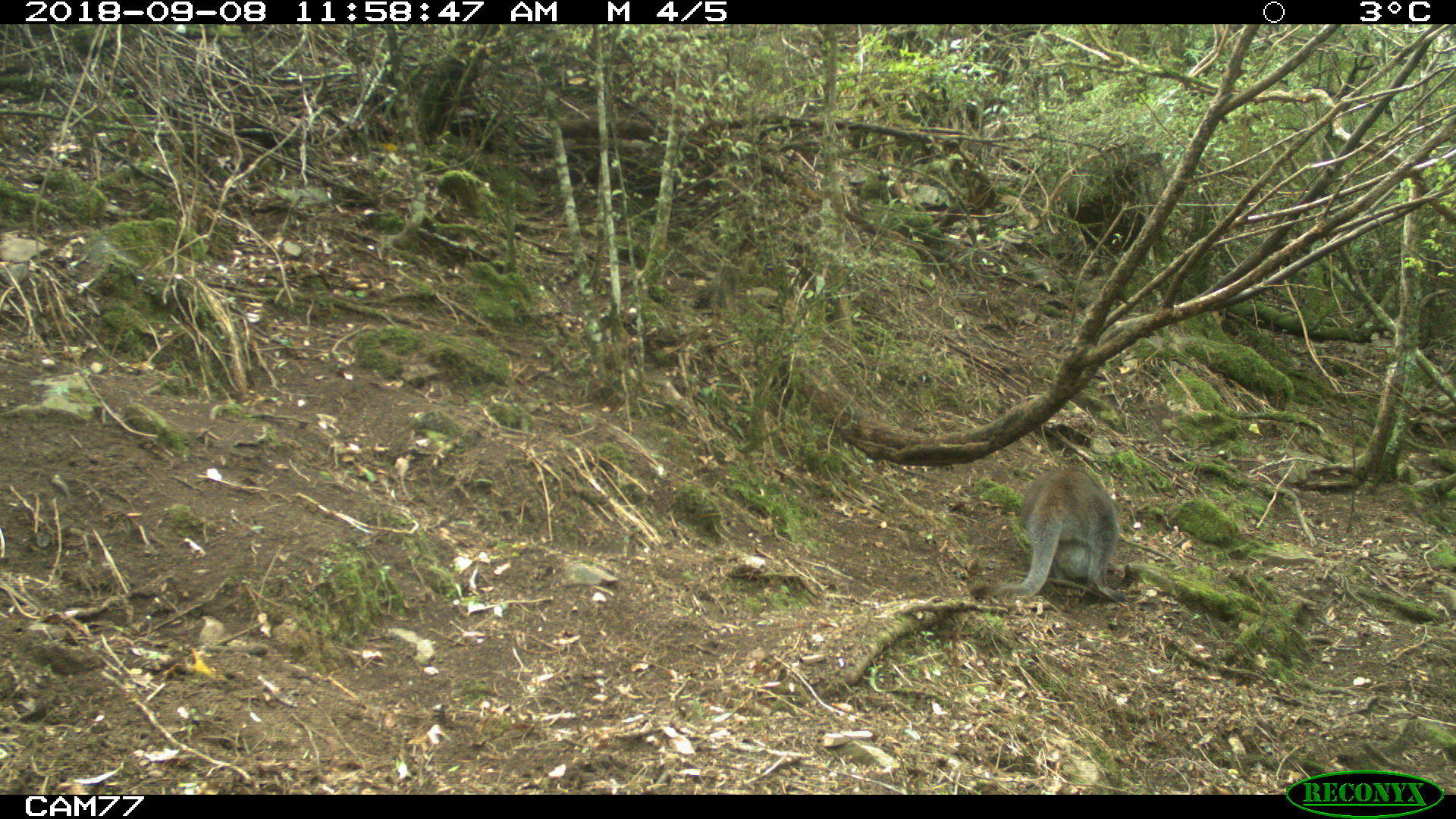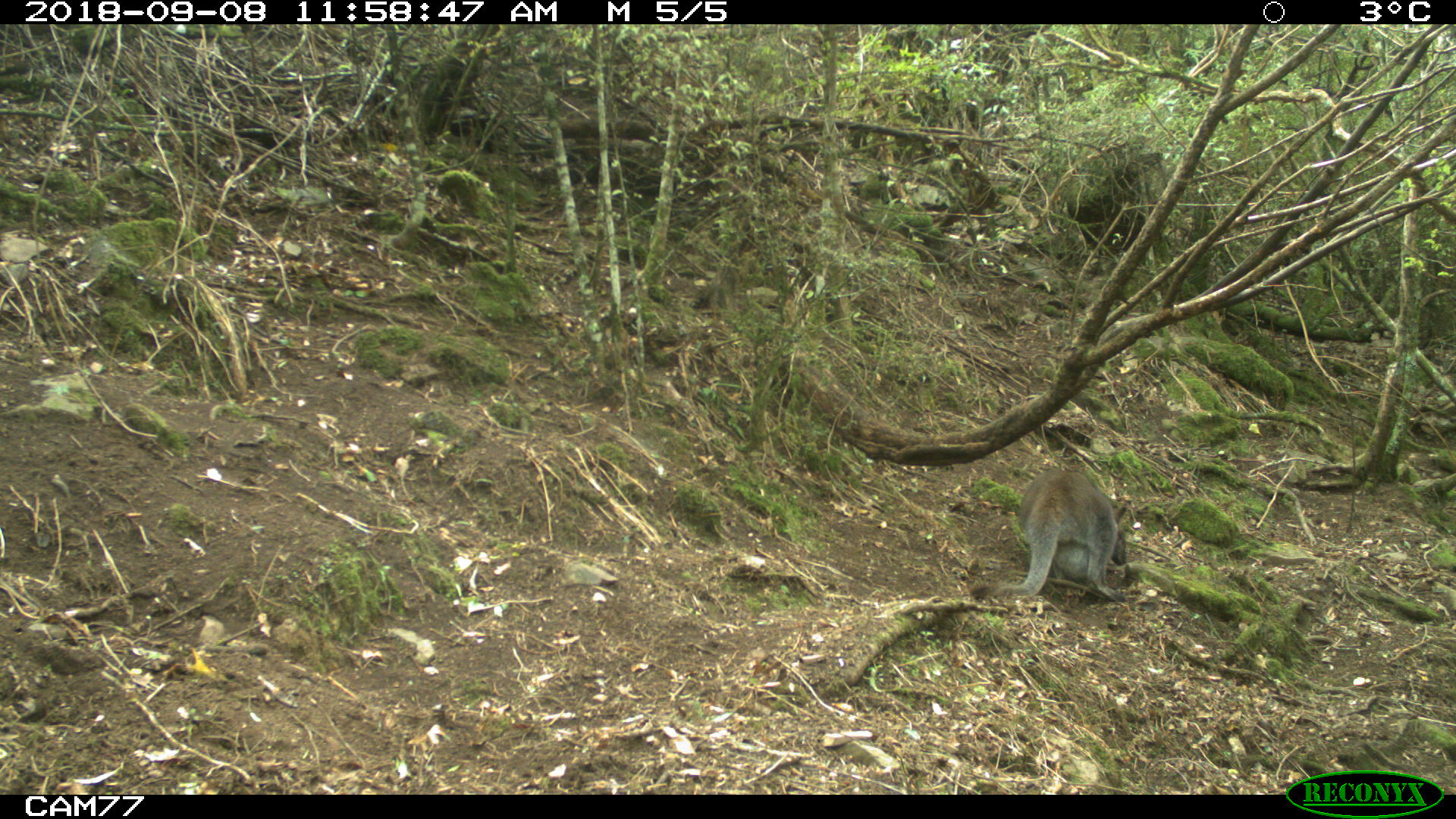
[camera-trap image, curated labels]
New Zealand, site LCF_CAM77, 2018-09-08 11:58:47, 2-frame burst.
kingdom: Animalia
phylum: Chordata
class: Mammalia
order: Diprotodontia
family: Macropodidae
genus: Notamacropus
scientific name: Notamacropus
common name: wallaby